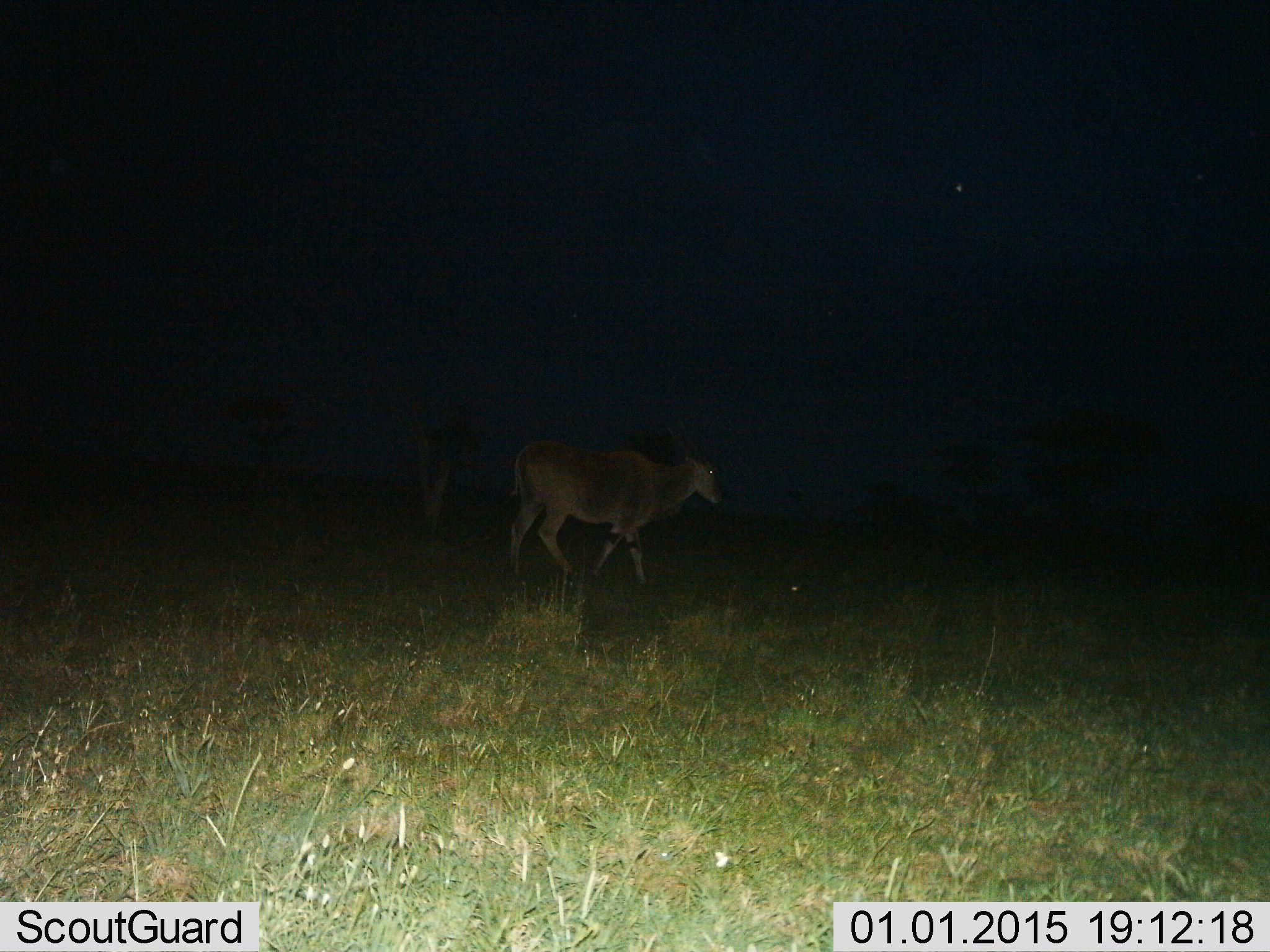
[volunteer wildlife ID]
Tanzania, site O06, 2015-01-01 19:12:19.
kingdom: Animalia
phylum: Chordata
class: Mammalia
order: Artiodactyla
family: Bovidae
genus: Tragelaphus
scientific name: Tragelaphus oryx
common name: eland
Eland (Tragelaphus oryx), count 1. Behavior (volunteer vote fractions): standing 10%, resting 0%, moving 100%, interacting 0%. Young present (vote fraction): 0%. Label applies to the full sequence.